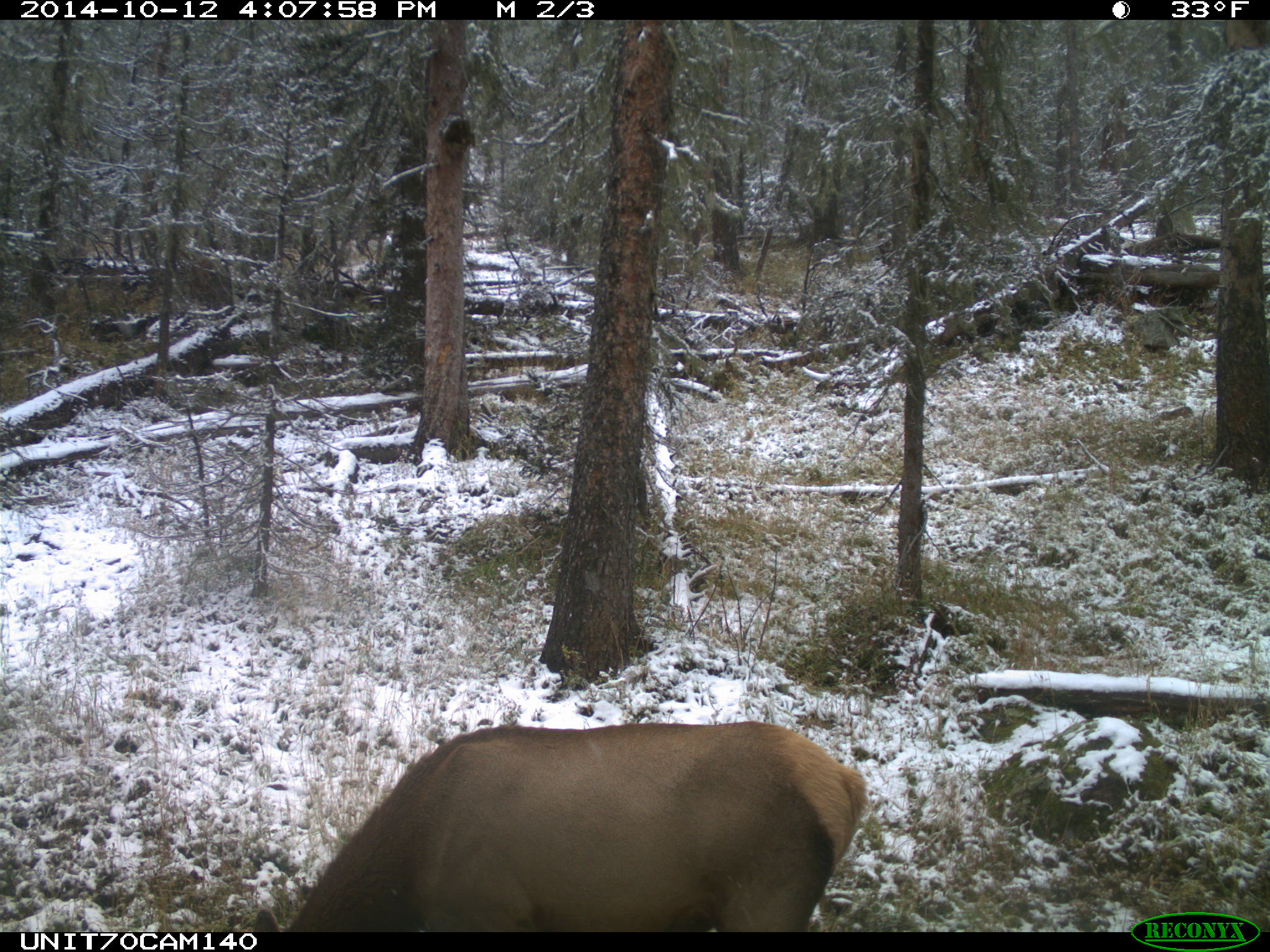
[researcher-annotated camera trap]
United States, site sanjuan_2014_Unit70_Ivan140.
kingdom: Animalia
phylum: Chordata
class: Mammalia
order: Artiodactyla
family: Cervidae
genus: Cervus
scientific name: Cervus elaphus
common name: red deer